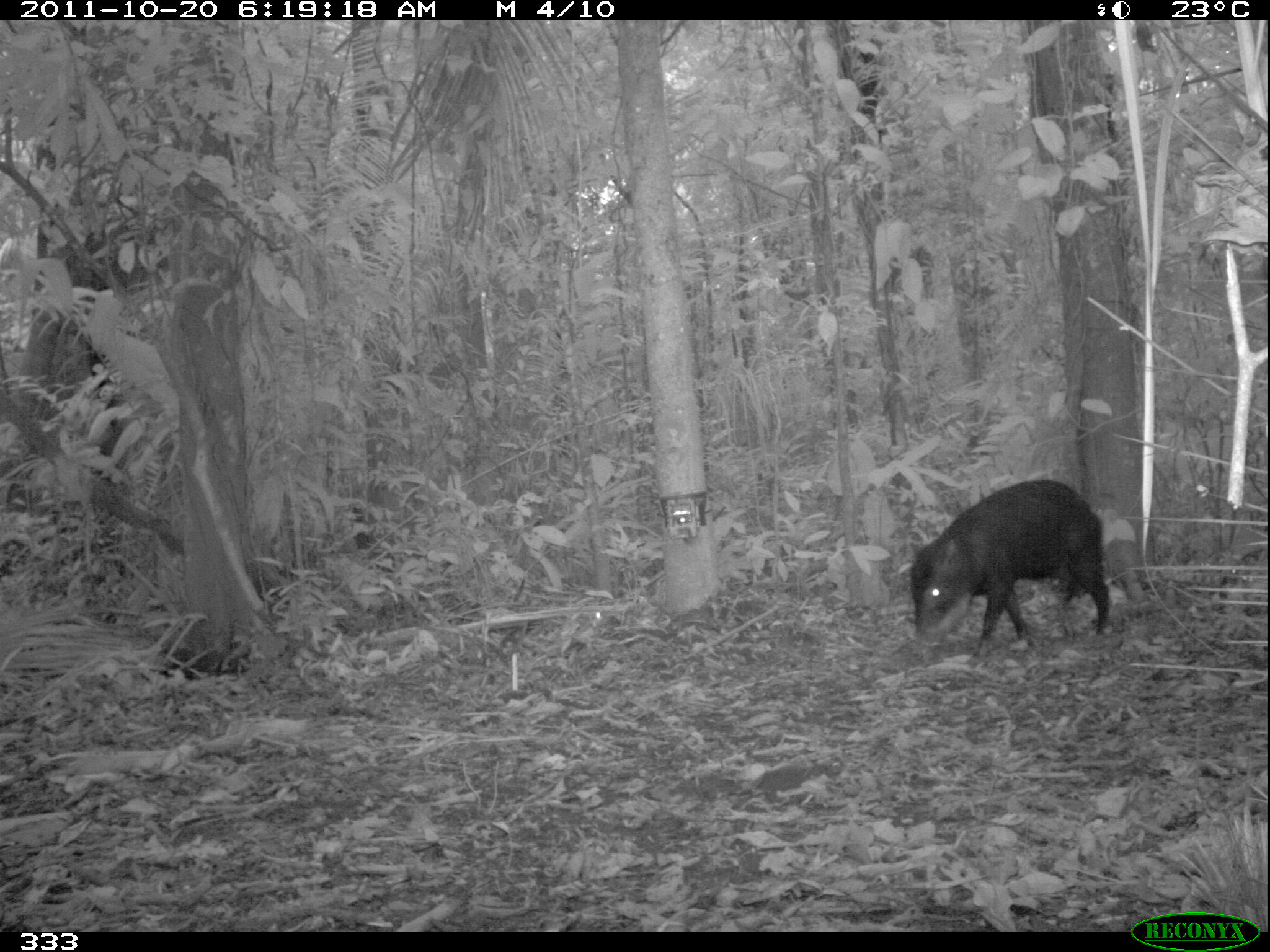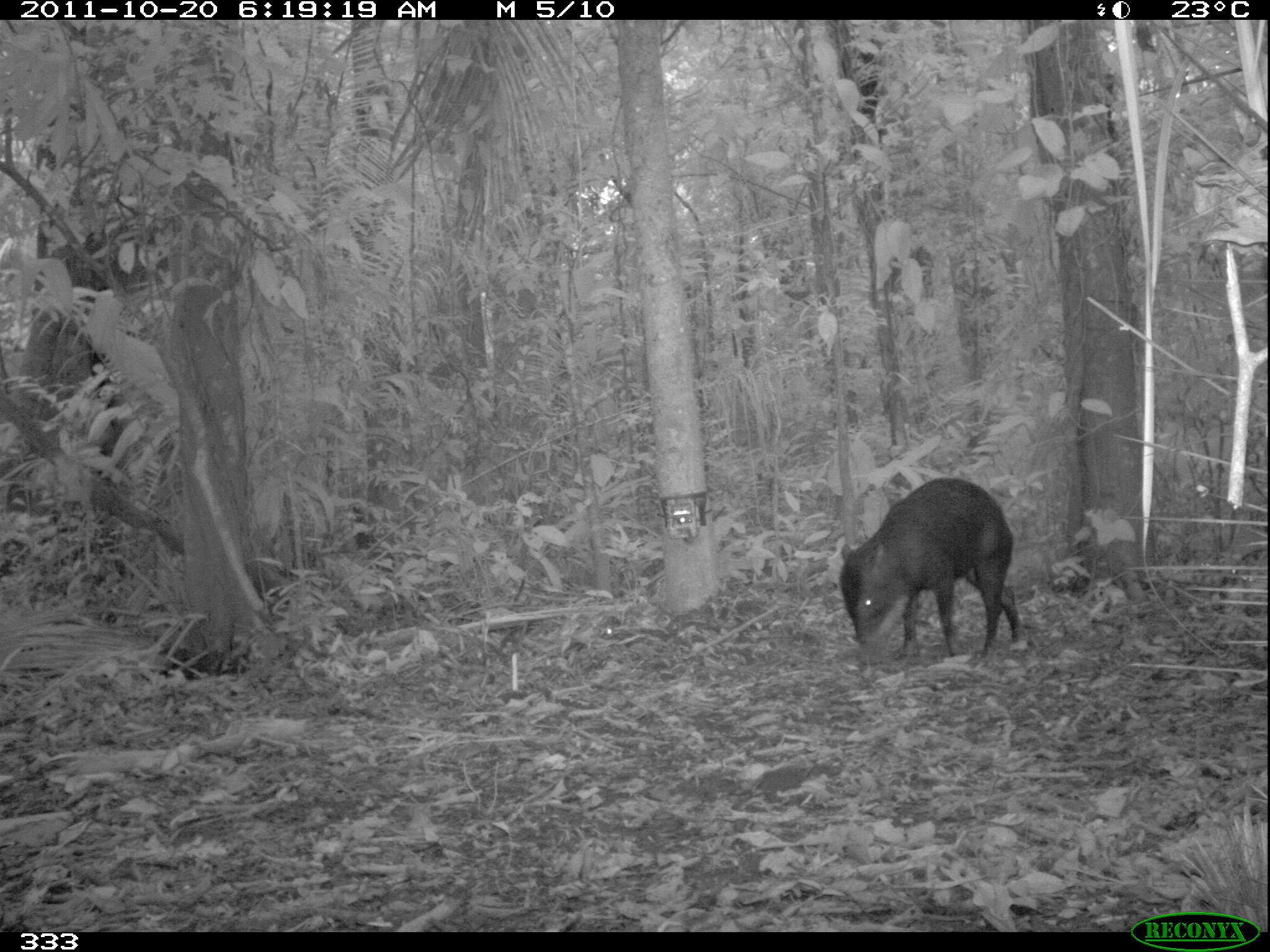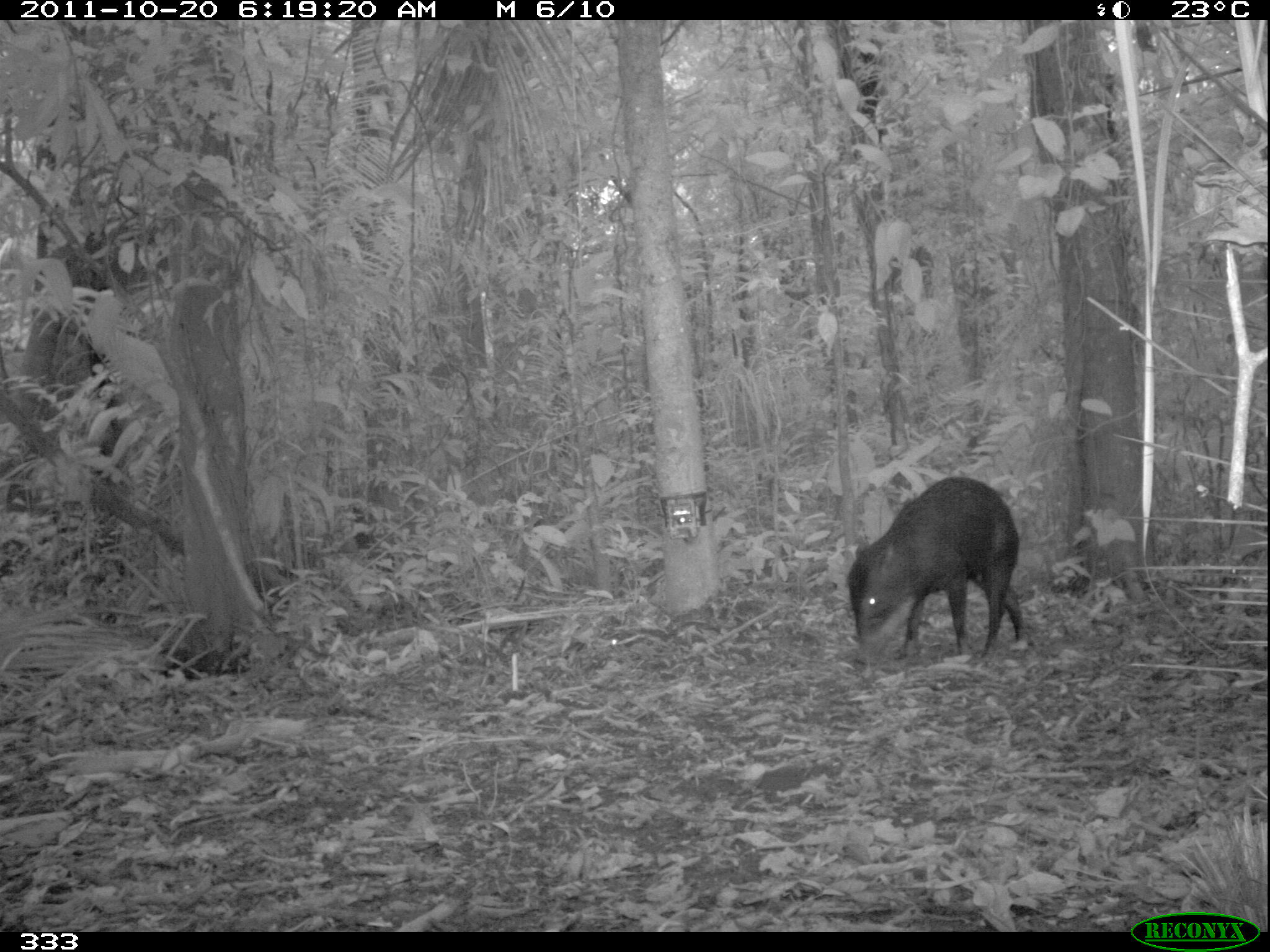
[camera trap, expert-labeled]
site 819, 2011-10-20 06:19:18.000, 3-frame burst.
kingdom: Animalia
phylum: Chordata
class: Mammalia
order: Artiodactyla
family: Tayassuidae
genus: Tayassu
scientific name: Tayassu pecari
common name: white-lipped peccary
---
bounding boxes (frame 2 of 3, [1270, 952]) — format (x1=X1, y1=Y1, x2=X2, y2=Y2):
tayassu pecari: (x1=835, y1=475, x2=1024, y2=669)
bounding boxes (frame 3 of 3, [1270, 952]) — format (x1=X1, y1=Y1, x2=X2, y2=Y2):
tayassu pecari: (x1=843, y1=476, x2=1026, y2=657)